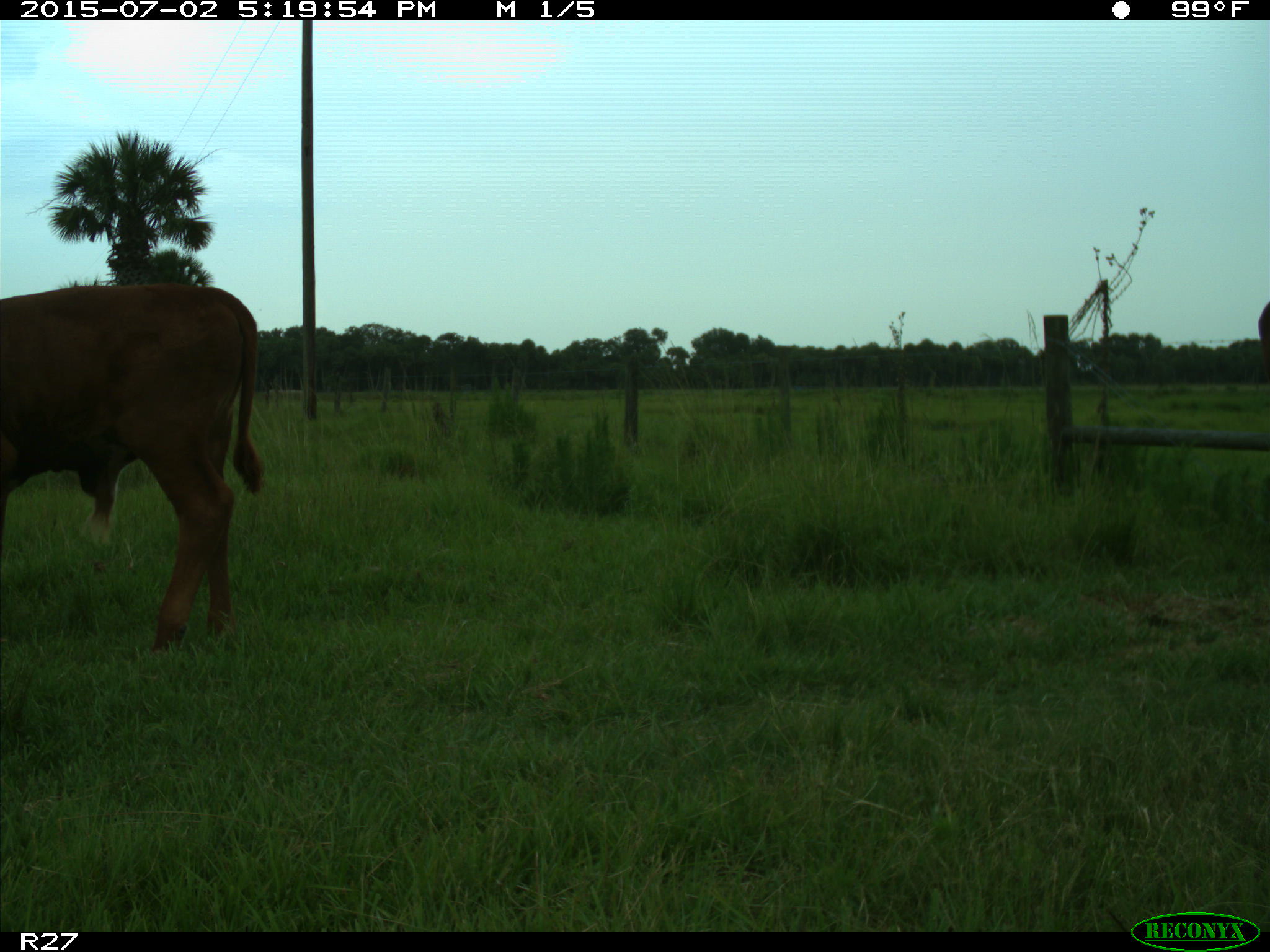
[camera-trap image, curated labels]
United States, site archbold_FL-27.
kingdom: Animalia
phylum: Chordata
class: Mammalia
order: Artiodactyla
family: Bovidae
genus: Bos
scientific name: Bos taurus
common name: domestic cow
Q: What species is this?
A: Bos taurus (domestic cow).